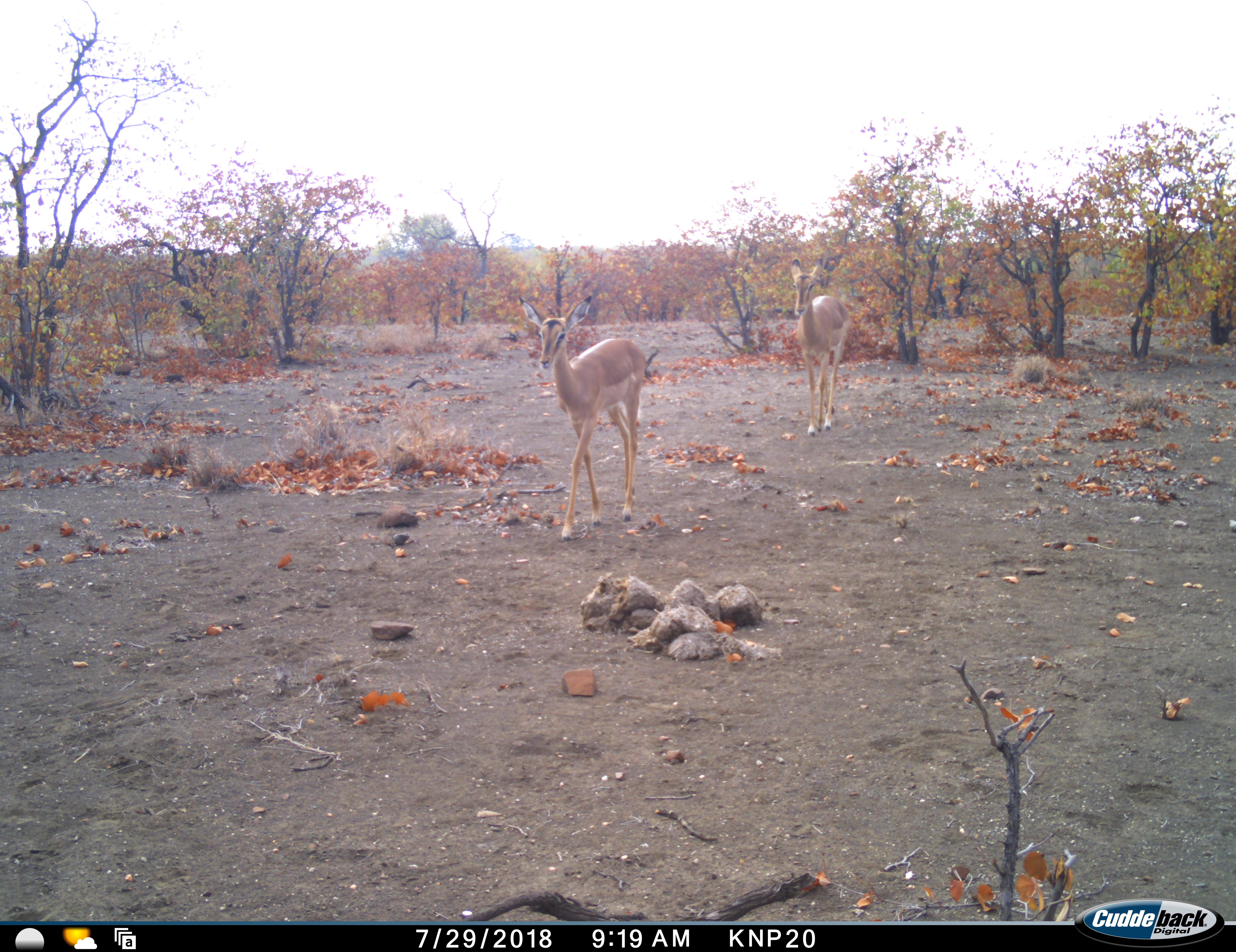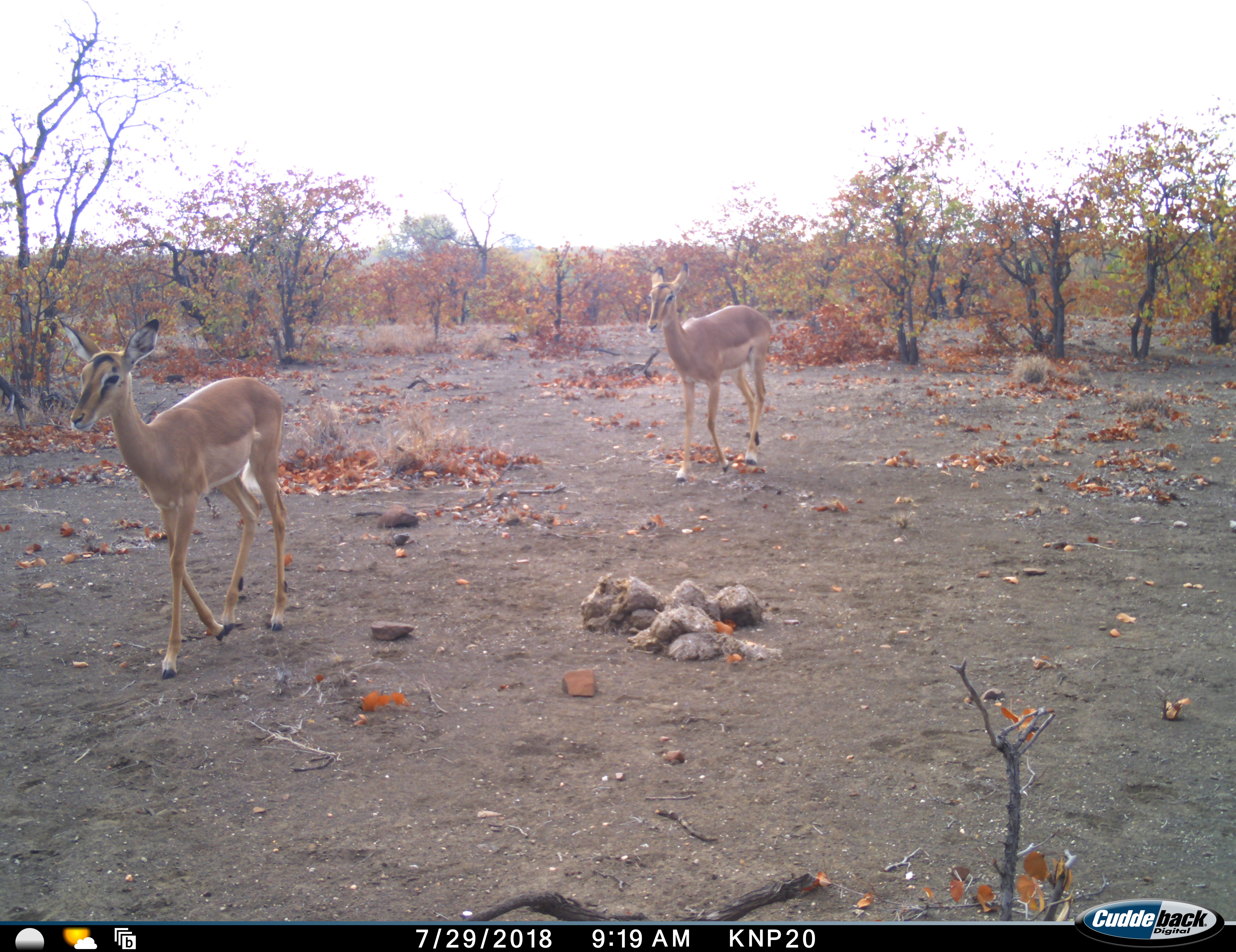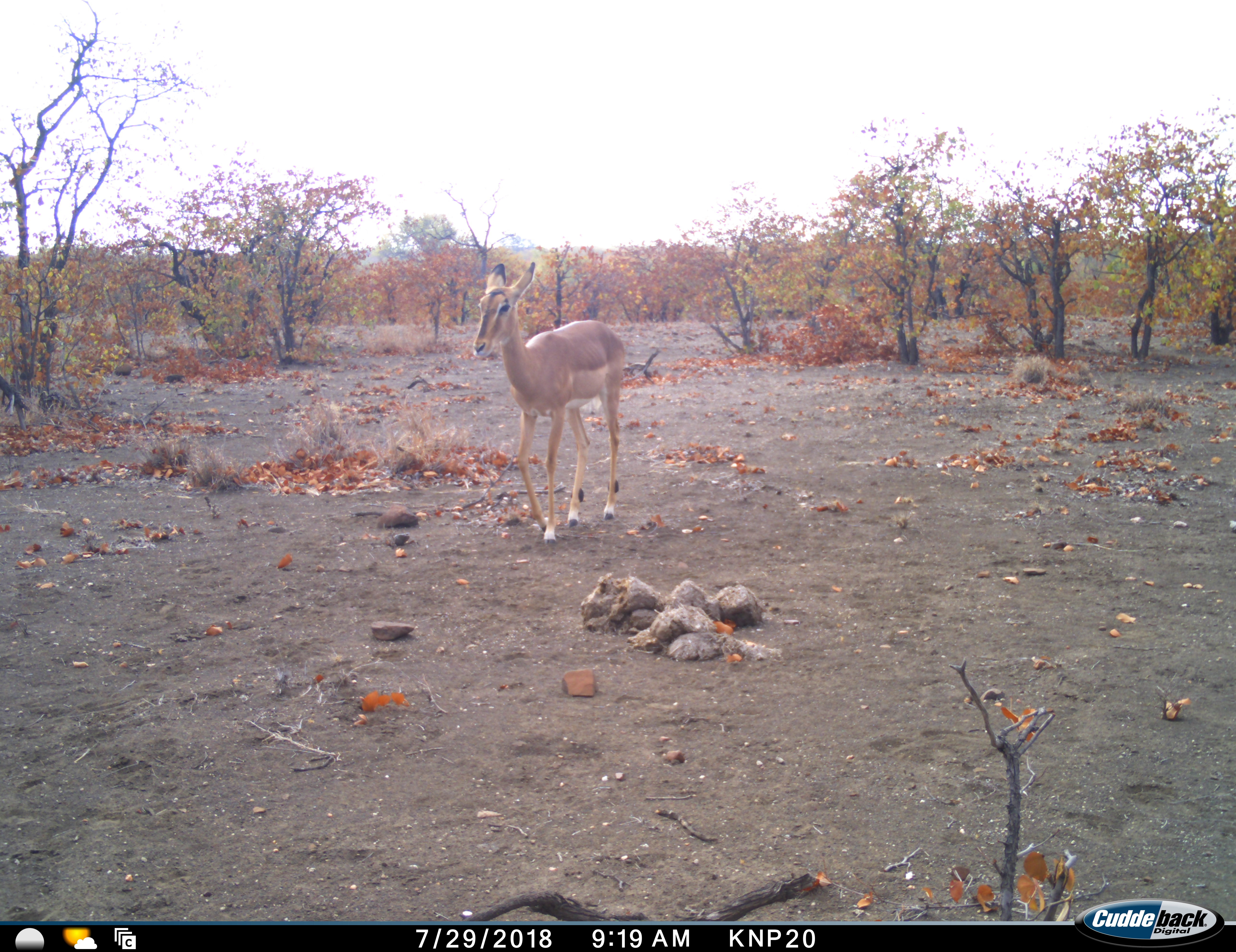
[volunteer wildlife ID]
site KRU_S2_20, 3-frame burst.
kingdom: Animalia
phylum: Chordata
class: Mammalia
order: Artiodactyla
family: Bovidae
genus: Aepyceros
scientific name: Aepyceros melampus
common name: impala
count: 2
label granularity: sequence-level